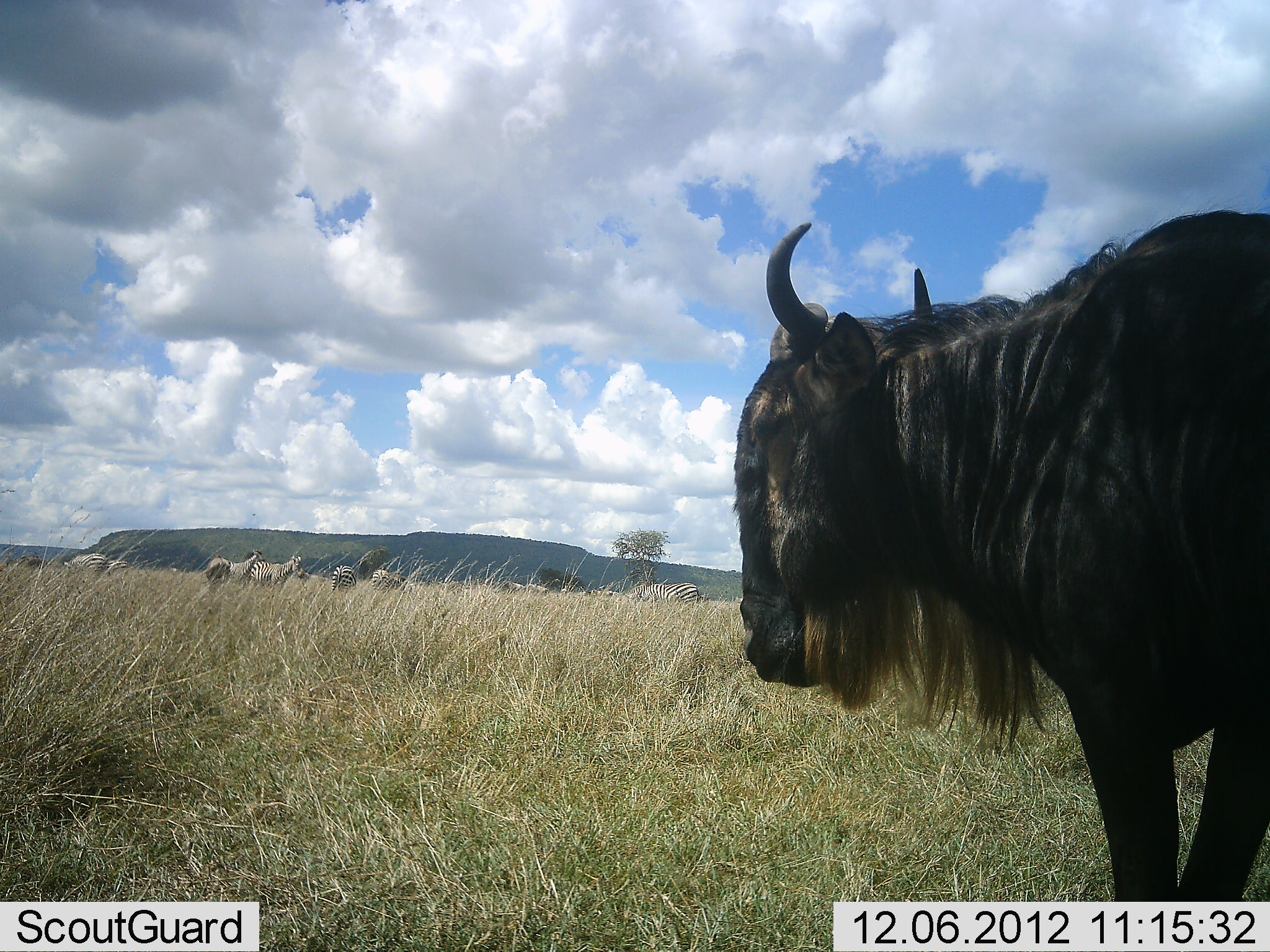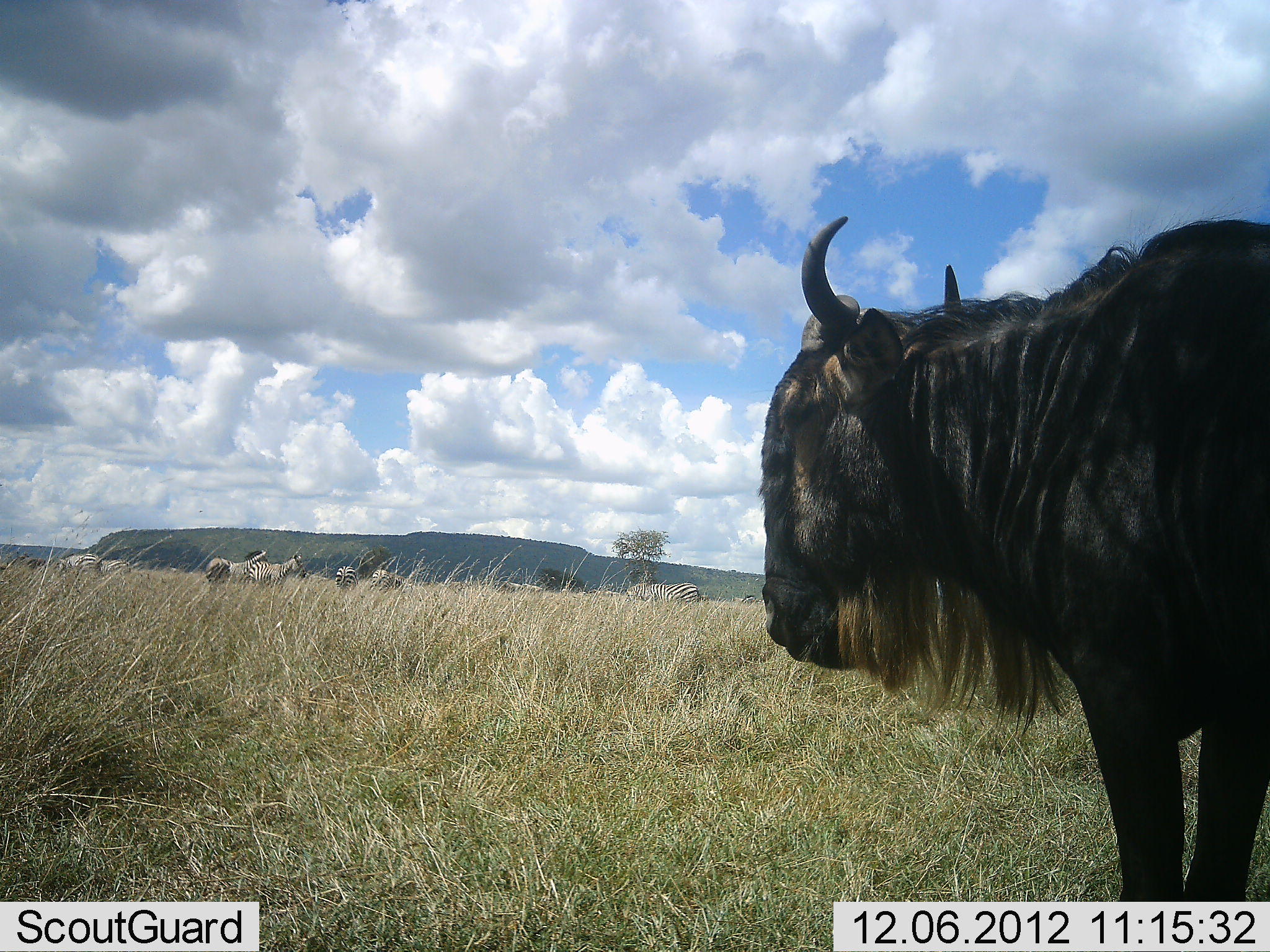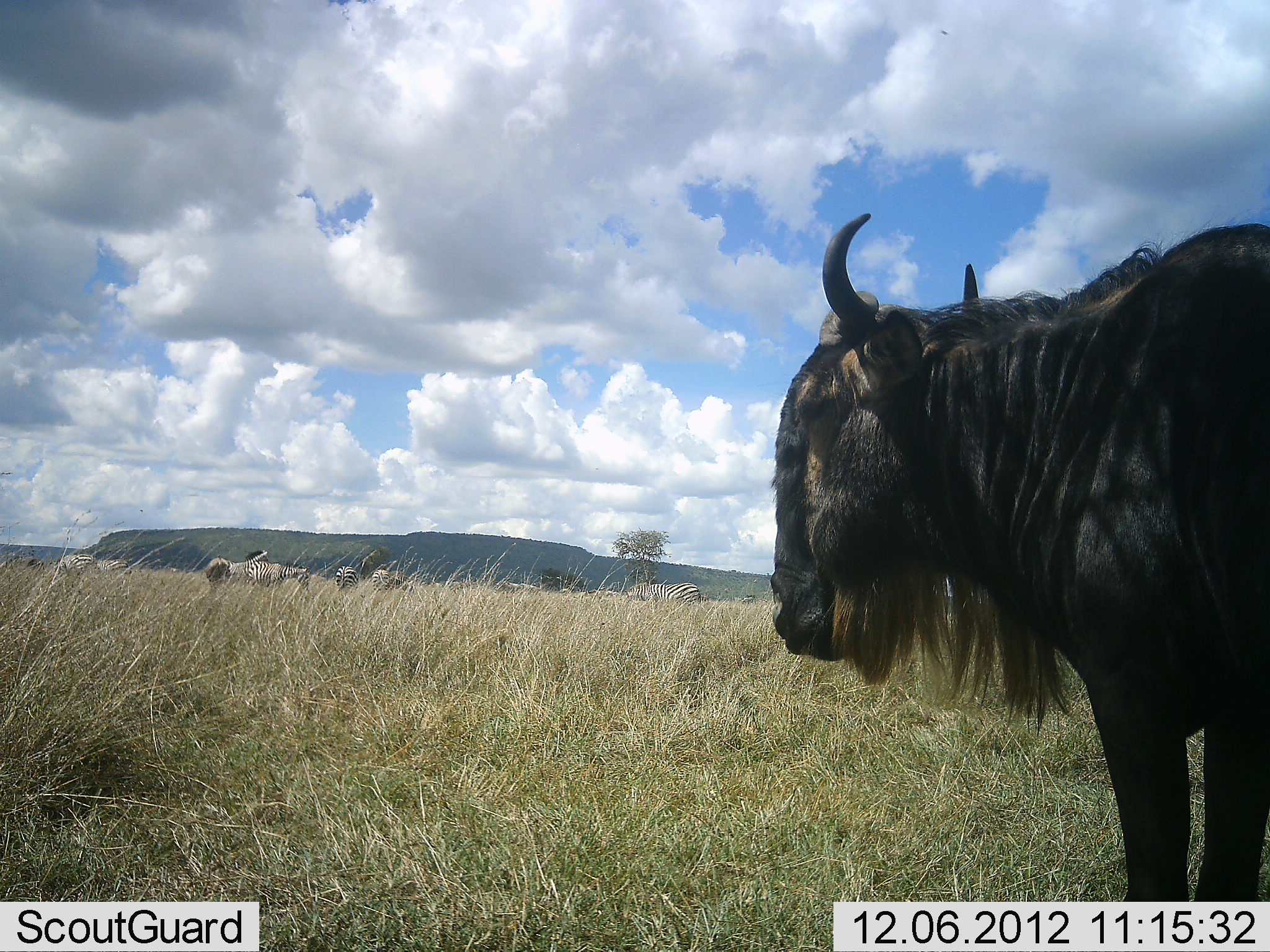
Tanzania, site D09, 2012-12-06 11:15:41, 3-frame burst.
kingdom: Animalia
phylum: Chordata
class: Mammalia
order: Artiodactyla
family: Bovidae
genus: Connochaetes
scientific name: Connochaetes taurinus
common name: blue wildebeest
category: wildebeest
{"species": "wildebeest (blue wildebeest) (Connochaetes taurinus)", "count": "1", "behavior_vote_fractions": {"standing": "92%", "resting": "0%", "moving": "0%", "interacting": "0%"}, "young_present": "0%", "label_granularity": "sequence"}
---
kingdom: Animalia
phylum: Chordata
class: Mammalia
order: Perissodactyla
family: Equidae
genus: Equus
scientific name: Equus quagga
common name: plains zebra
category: zebra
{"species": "zebra (plains zebra) (Equus quagga)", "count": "9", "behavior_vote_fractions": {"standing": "80%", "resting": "0%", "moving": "30%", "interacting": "0%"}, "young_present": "0%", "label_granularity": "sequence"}